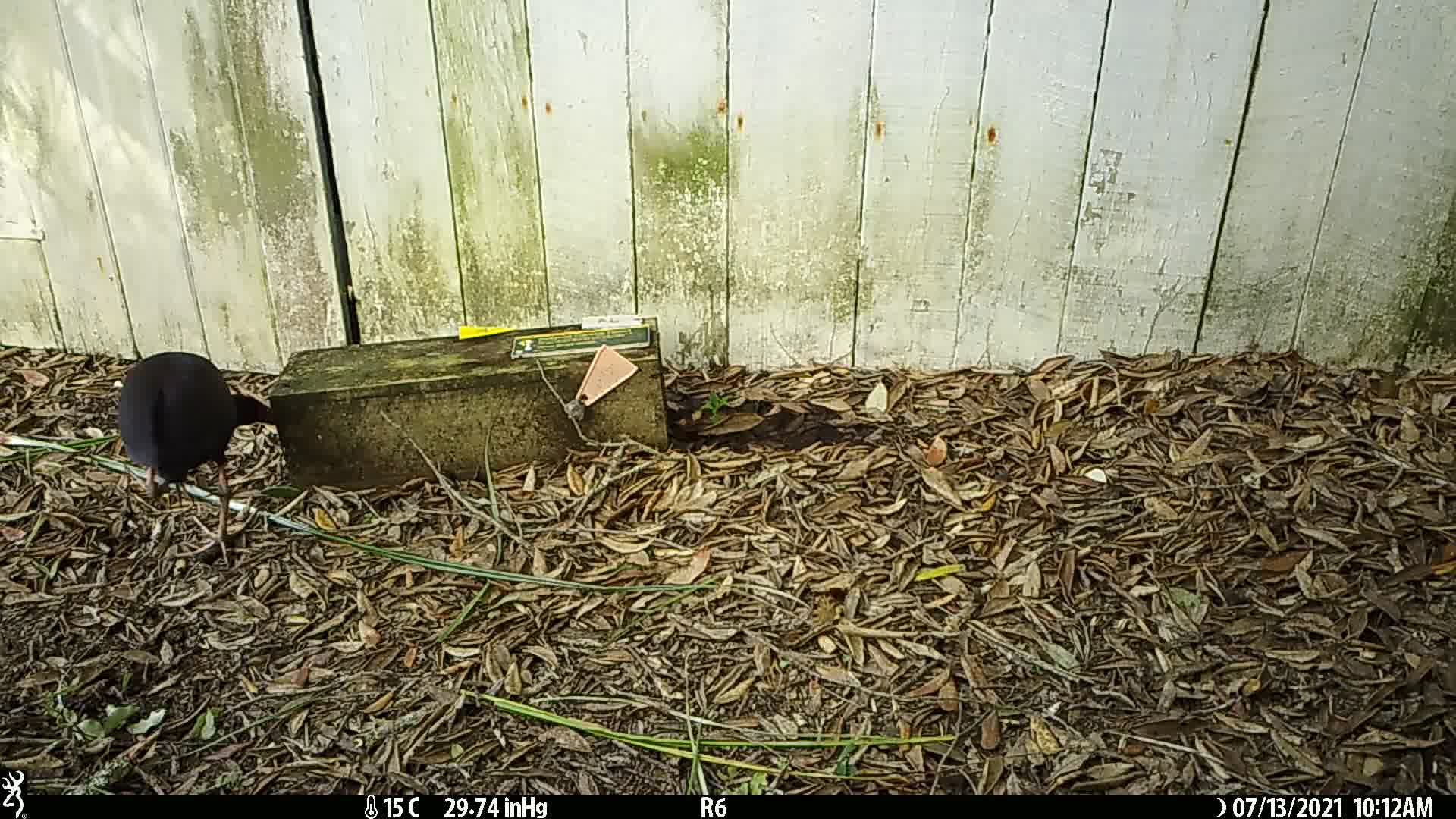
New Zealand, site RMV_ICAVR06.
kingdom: Animalia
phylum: Chordata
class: Aves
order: Gruiformes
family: Rallidae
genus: Porphyrio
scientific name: Porphyrio melanotus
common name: australasian swamphen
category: pukeko